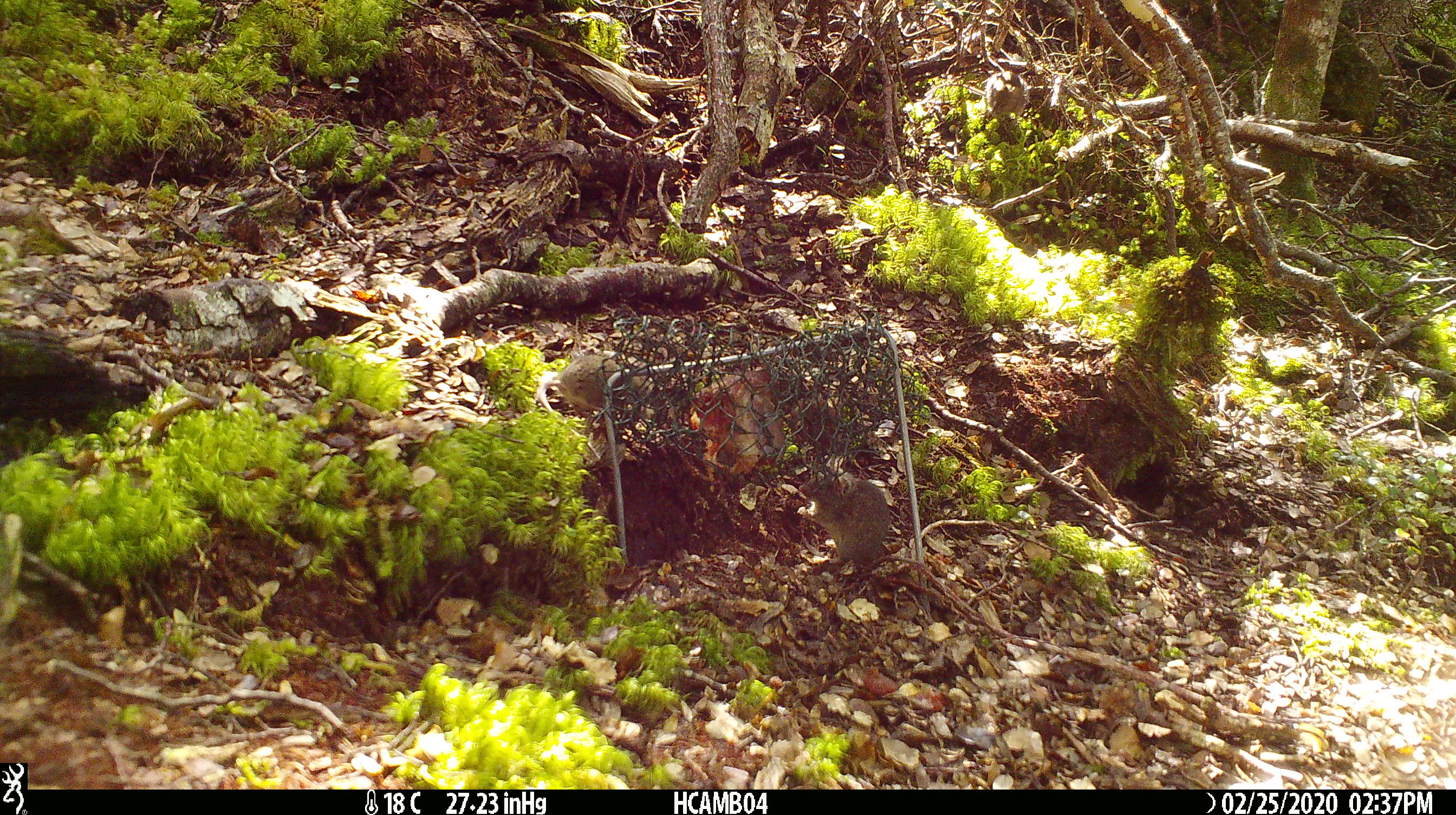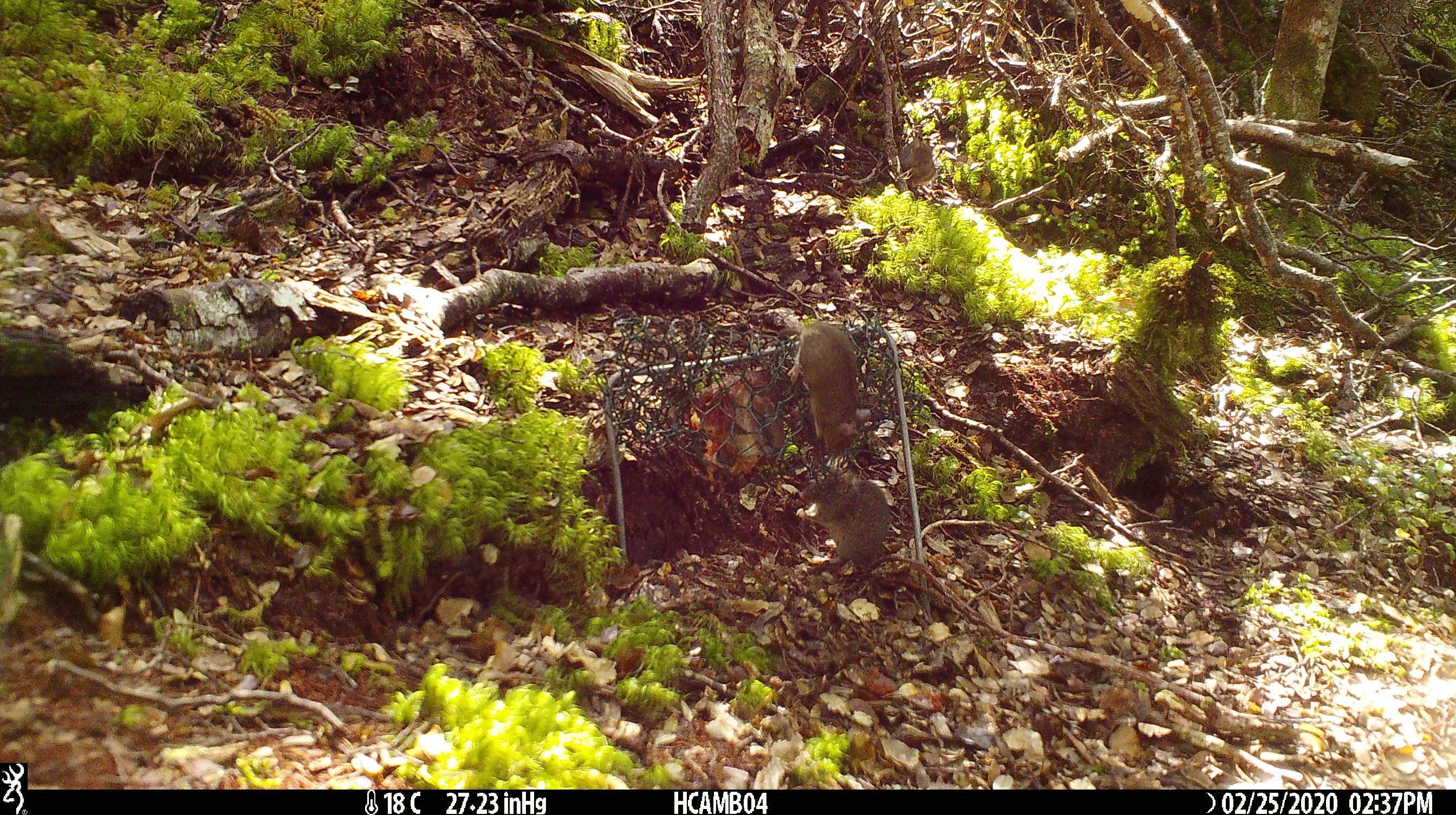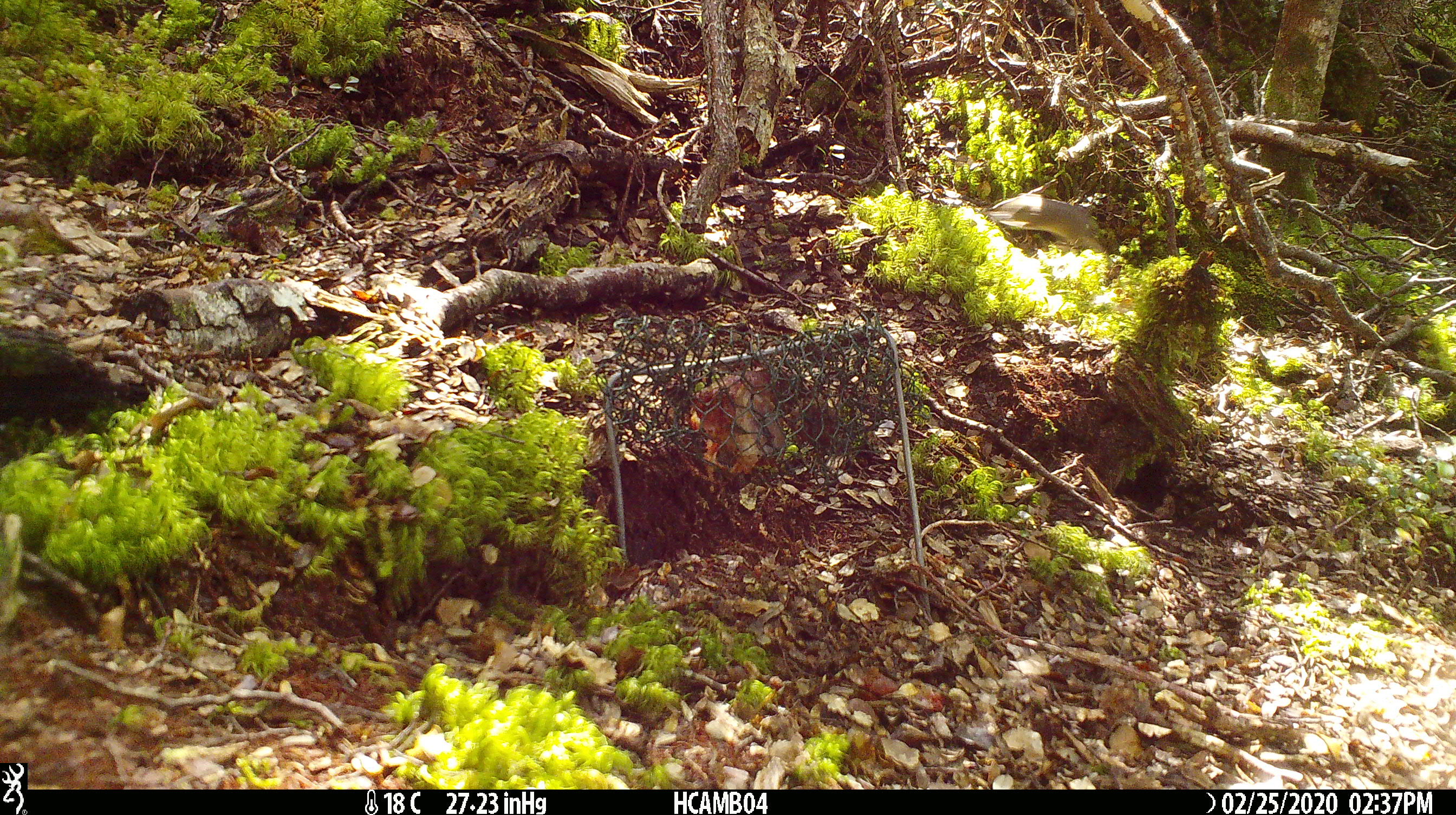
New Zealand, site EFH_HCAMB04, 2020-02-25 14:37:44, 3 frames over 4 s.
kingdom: Animalia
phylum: Chordata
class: Mammalia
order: Rodentia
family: Muridae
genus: Mus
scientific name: Mus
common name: mouse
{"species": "mouse (Mus)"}